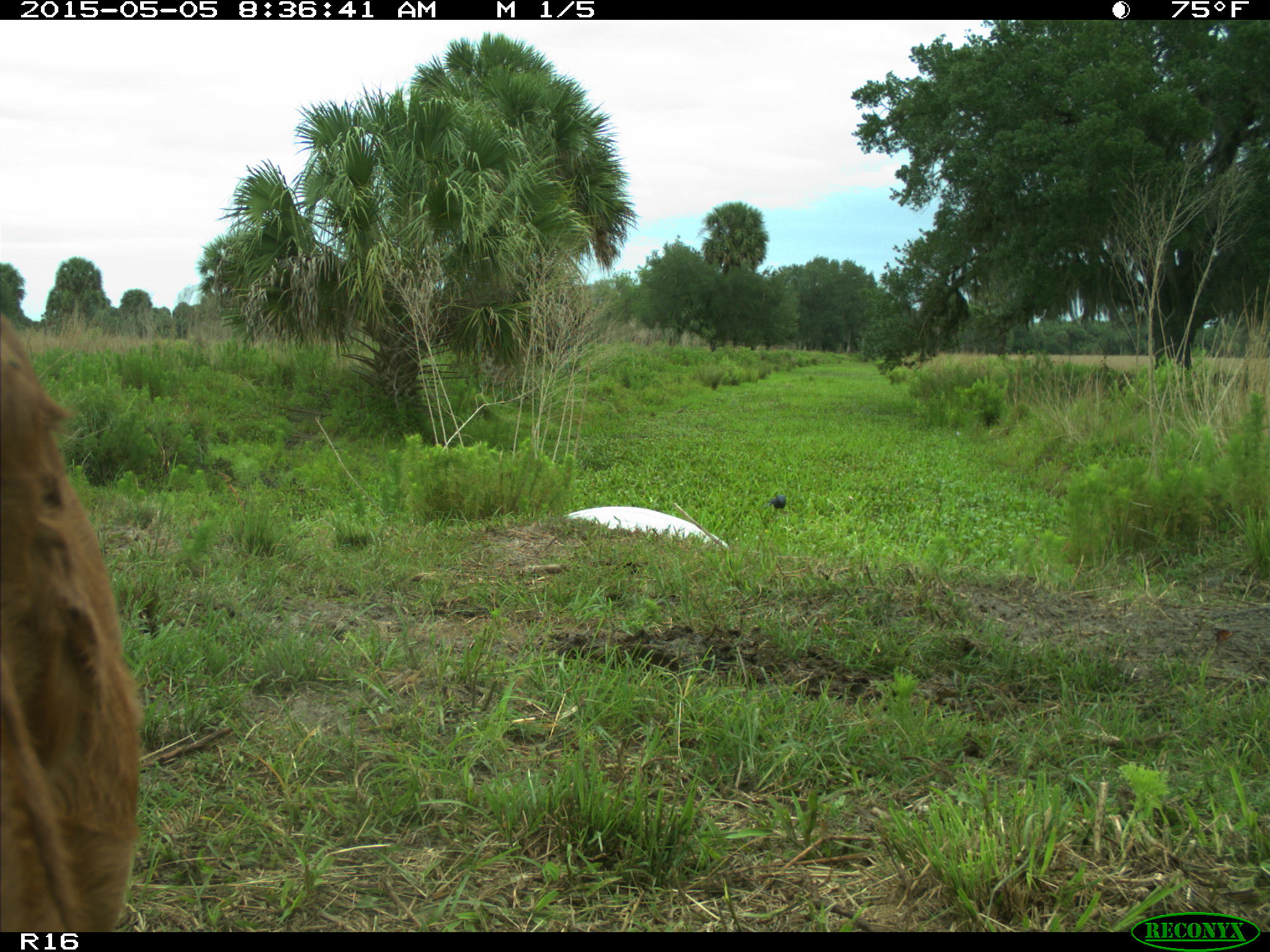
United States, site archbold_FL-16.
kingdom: Animalia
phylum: Chordata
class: Mammalia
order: Artiodactyla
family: Bovidae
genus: Bos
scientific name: Bos taurus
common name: domestic cow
Bos taurus (domestic cow).